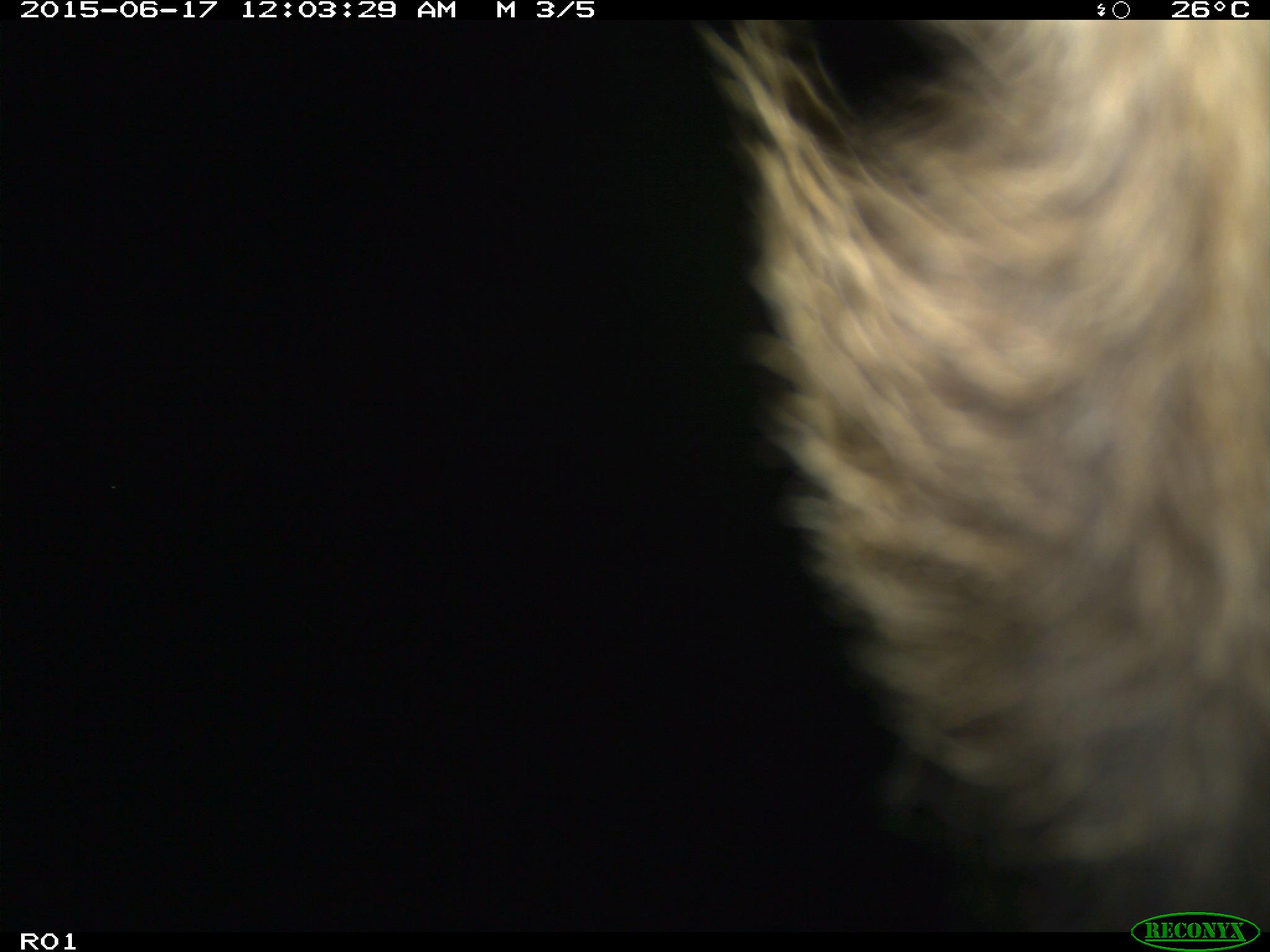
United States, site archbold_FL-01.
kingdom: Animalia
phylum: Chordata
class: Mammalia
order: Artiodactyla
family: Bovidae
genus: Bos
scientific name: Bos taurus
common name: domestic cow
Bos taurus (domestic cow).